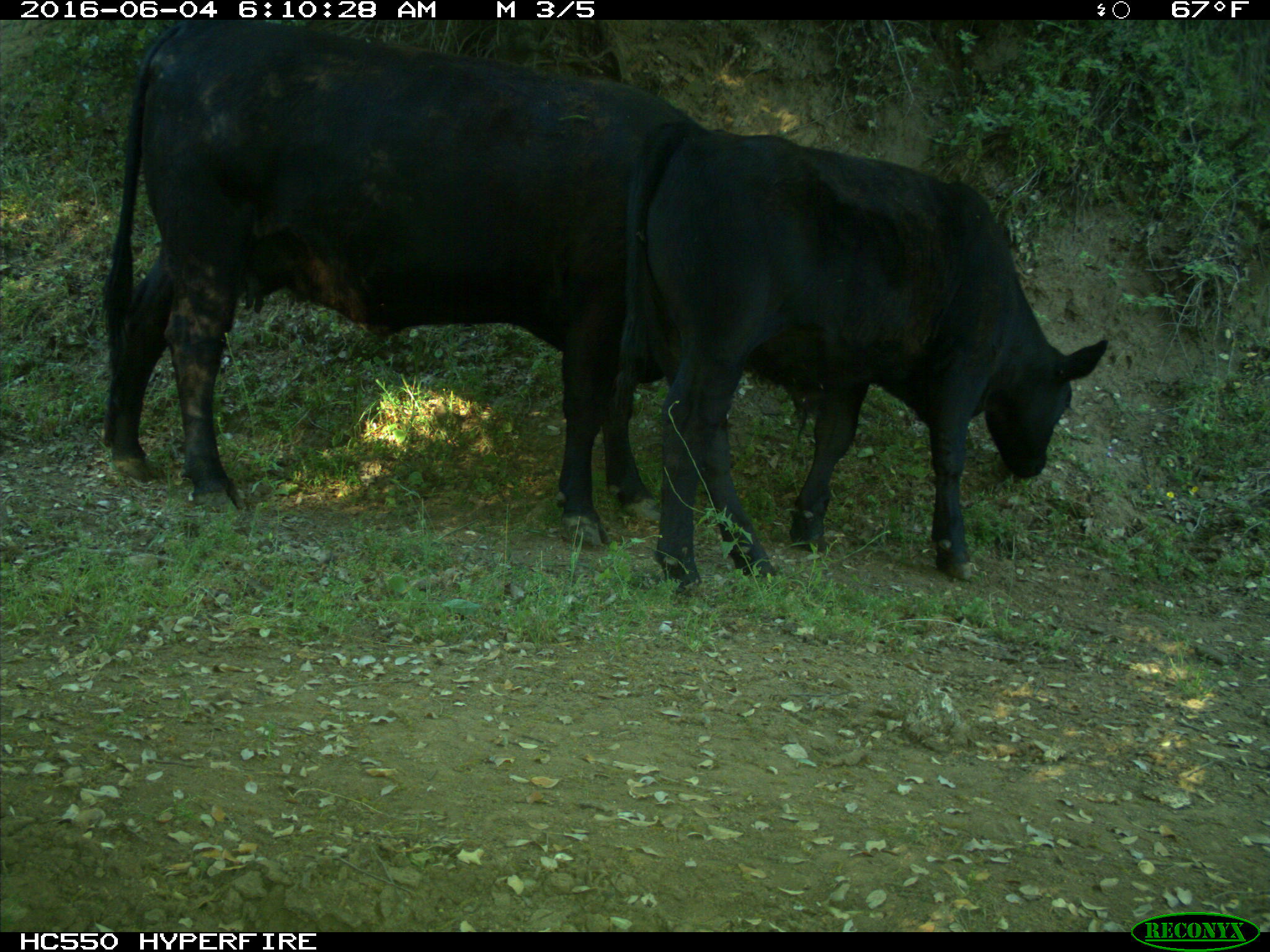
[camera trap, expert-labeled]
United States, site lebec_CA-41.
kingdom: Animalia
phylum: Chordata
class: Mammalia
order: Artiodactyla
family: Bovidae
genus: Bos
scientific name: Bos taurus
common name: domestic cow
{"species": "Bos taurus (domestic cow)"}